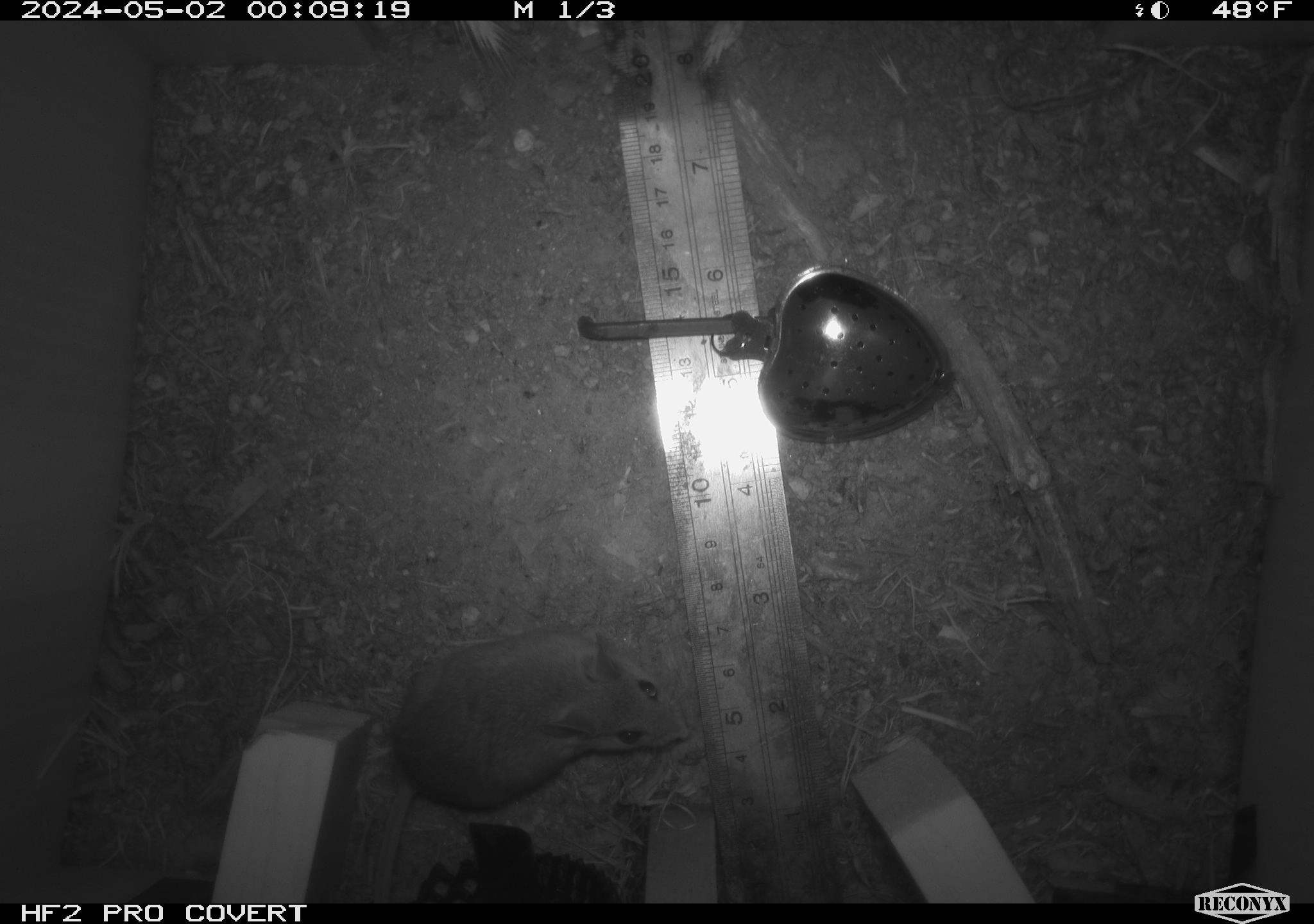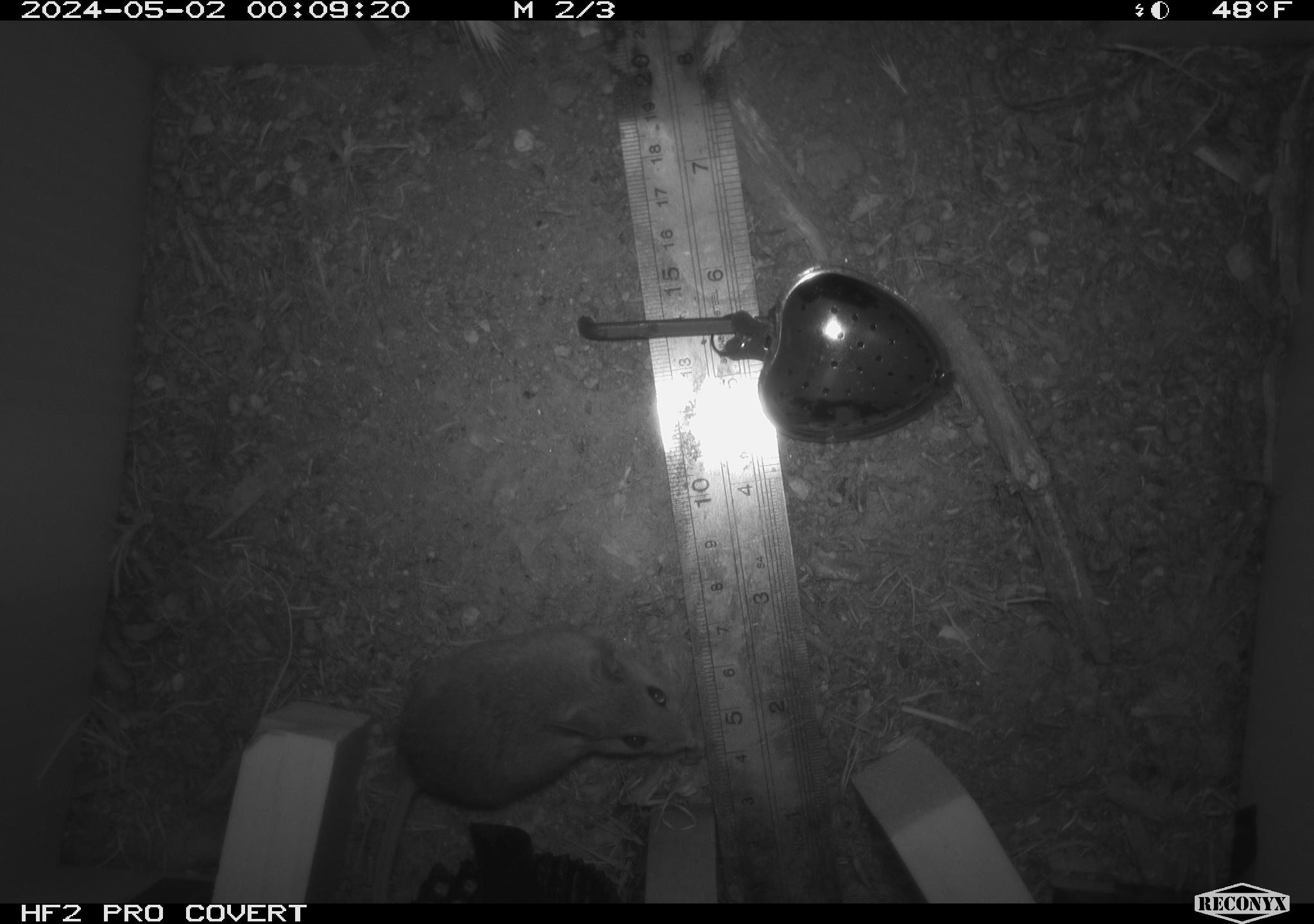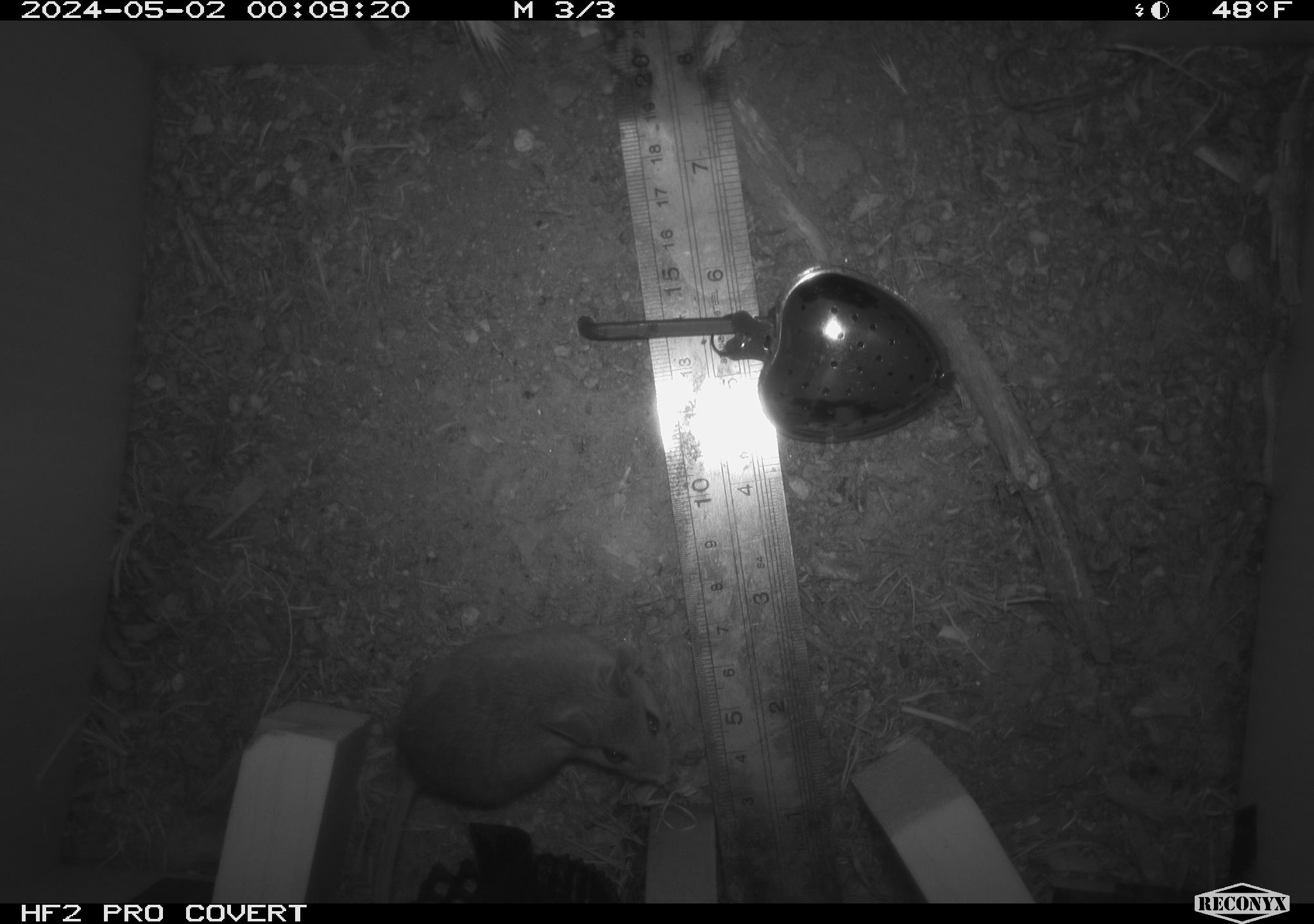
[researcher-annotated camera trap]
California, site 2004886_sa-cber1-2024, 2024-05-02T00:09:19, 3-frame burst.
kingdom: Animalia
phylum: Chordata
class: Mammalia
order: Rodentia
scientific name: Rodentia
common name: mouse species